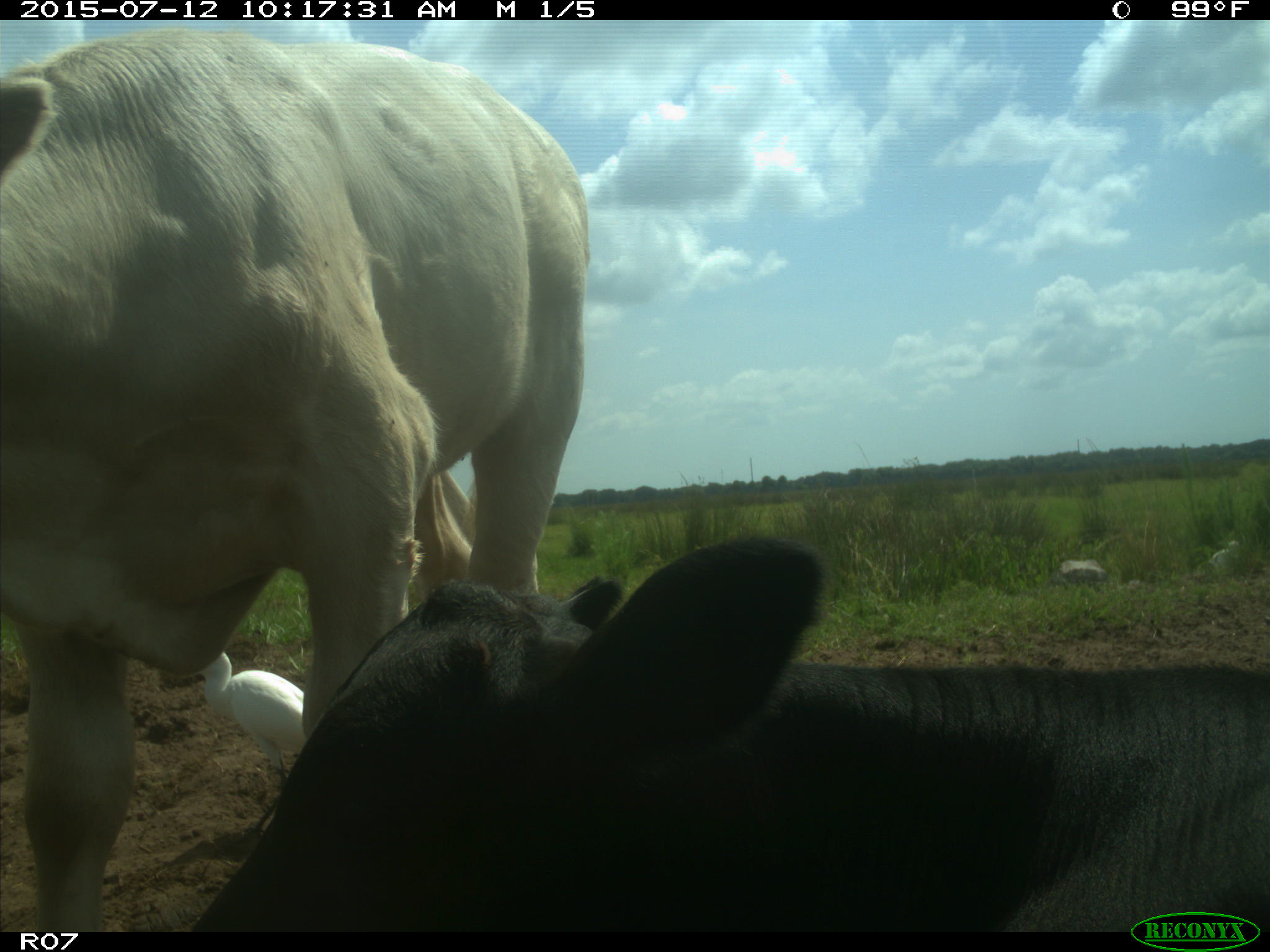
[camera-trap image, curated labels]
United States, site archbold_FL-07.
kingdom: Animalia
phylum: Chordata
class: Mammalia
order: Artiodactyla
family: Bovidae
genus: Bos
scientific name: Bos taurus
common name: domestic cow